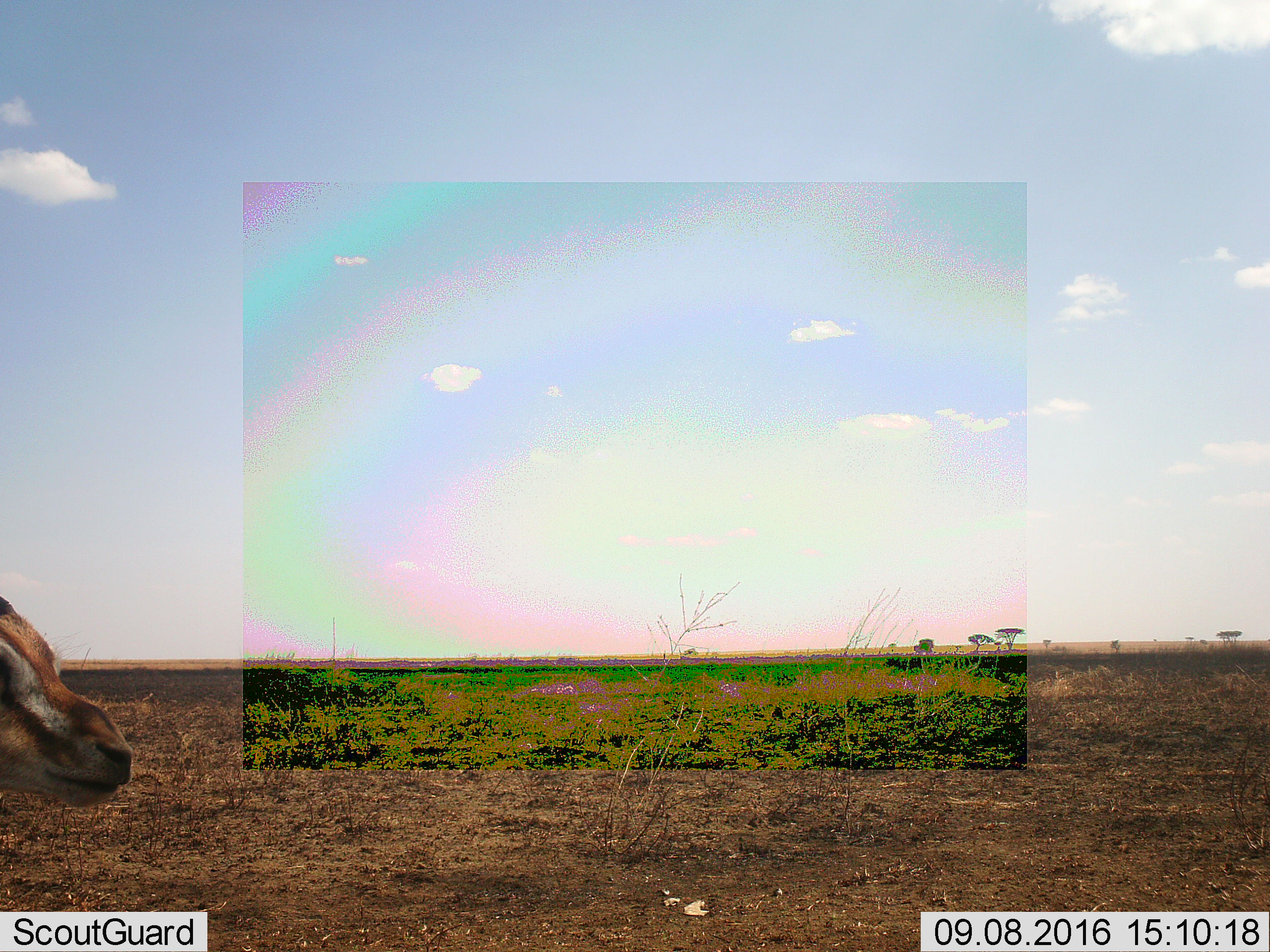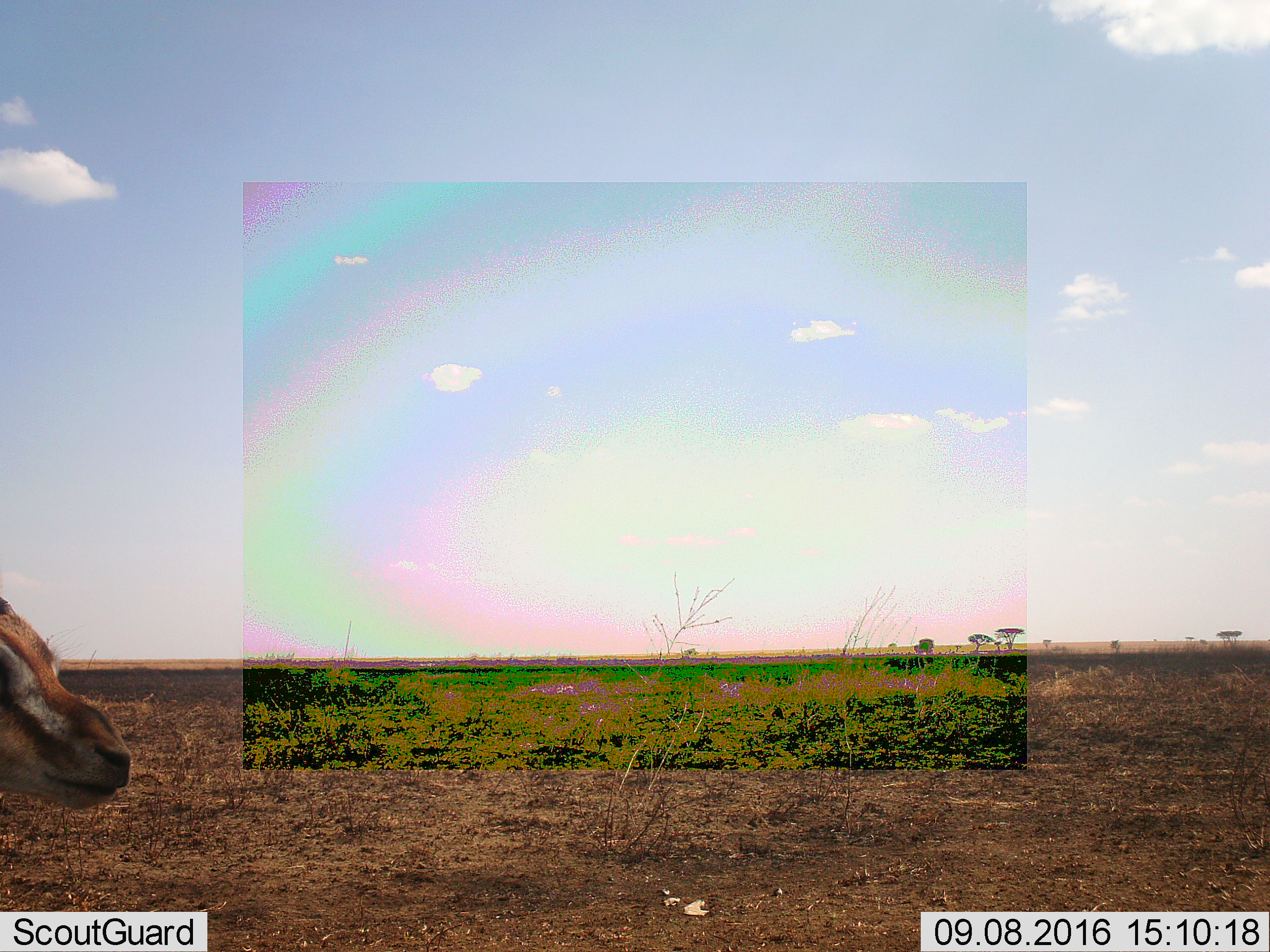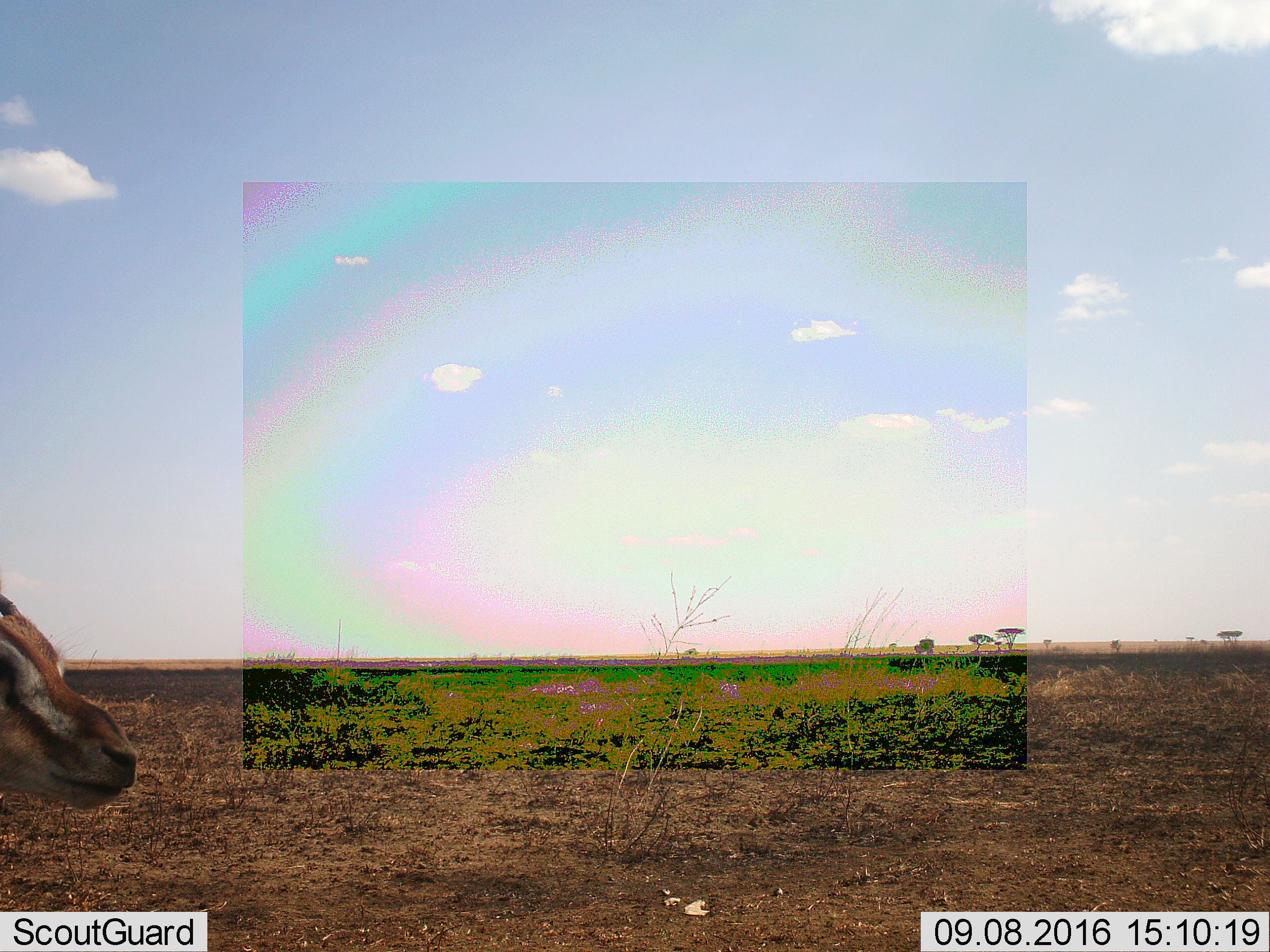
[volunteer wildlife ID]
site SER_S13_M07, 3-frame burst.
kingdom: Animalia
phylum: Chordata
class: Mammalia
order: Artiodactyla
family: Bovidae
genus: Eudorcas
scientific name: Eudorcas thomsonii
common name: thomson's gazelle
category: gazellethomsons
Gazellethomsons (thomson's gazelle) (Eudorcas thomsonii), count 1. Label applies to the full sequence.